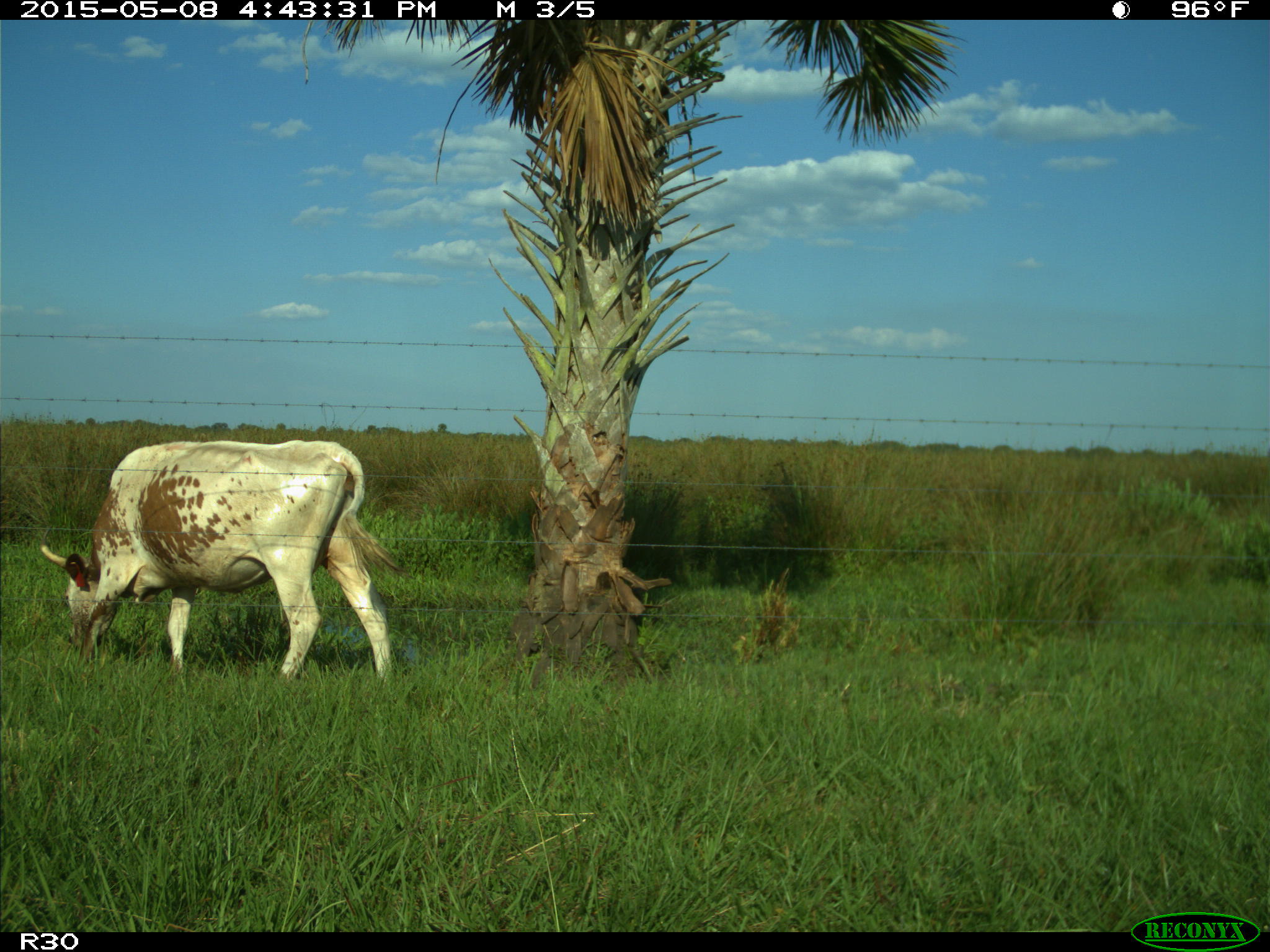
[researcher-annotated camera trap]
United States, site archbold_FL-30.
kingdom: Animalia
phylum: Chordata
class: Mammalia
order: Artiodactyla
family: Bovidae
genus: Bos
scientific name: Bos taurus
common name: domestic cow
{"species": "Bos taurus (domestic cow)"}